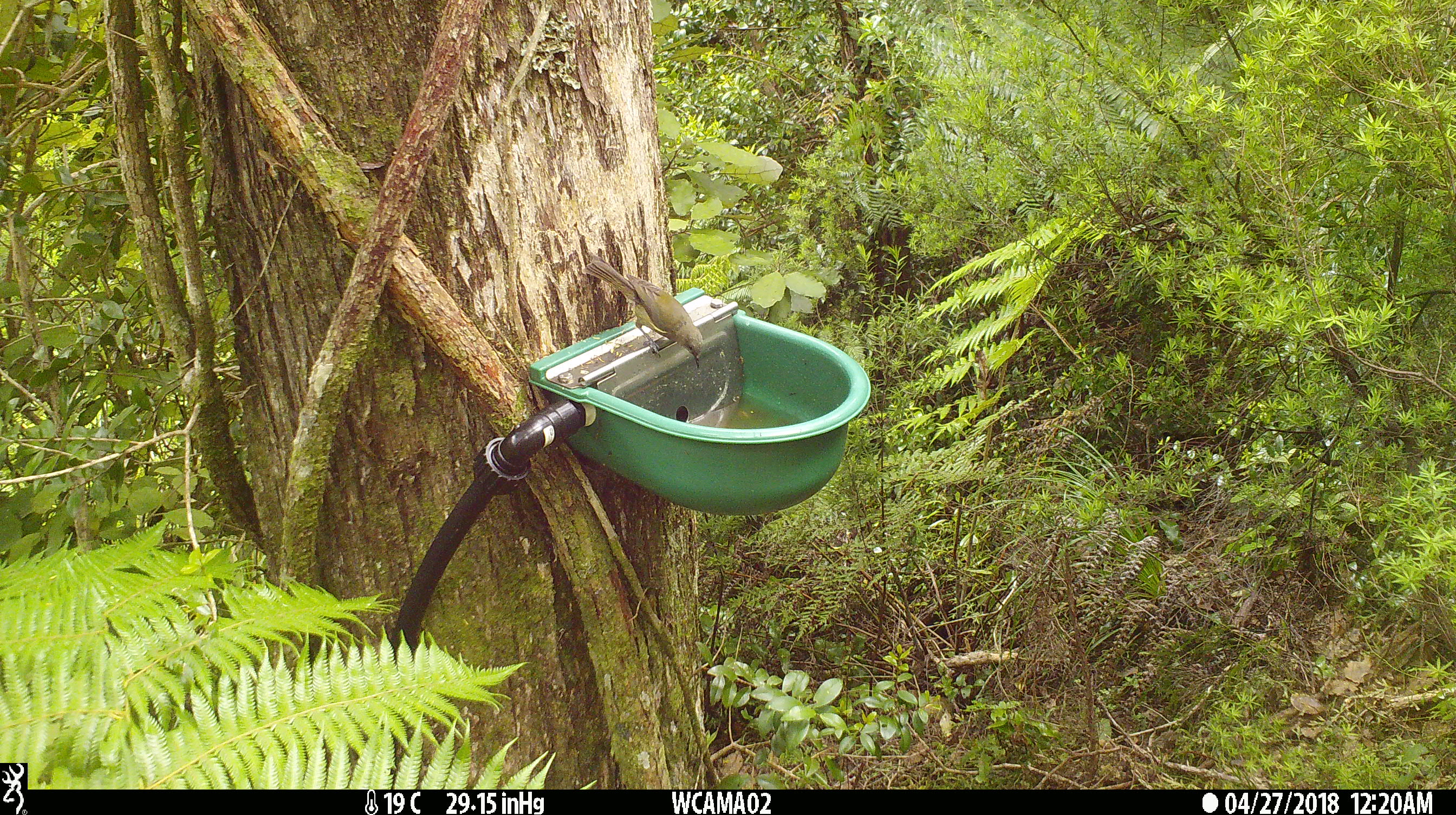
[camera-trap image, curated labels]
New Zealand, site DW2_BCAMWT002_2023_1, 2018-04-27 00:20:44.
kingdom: Animalia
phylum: Chordata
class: Aves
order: Passeriformes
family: Meliphagidae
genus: Anthornis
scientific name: Anthornis melanura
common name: new zealand bellbird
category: bellbird